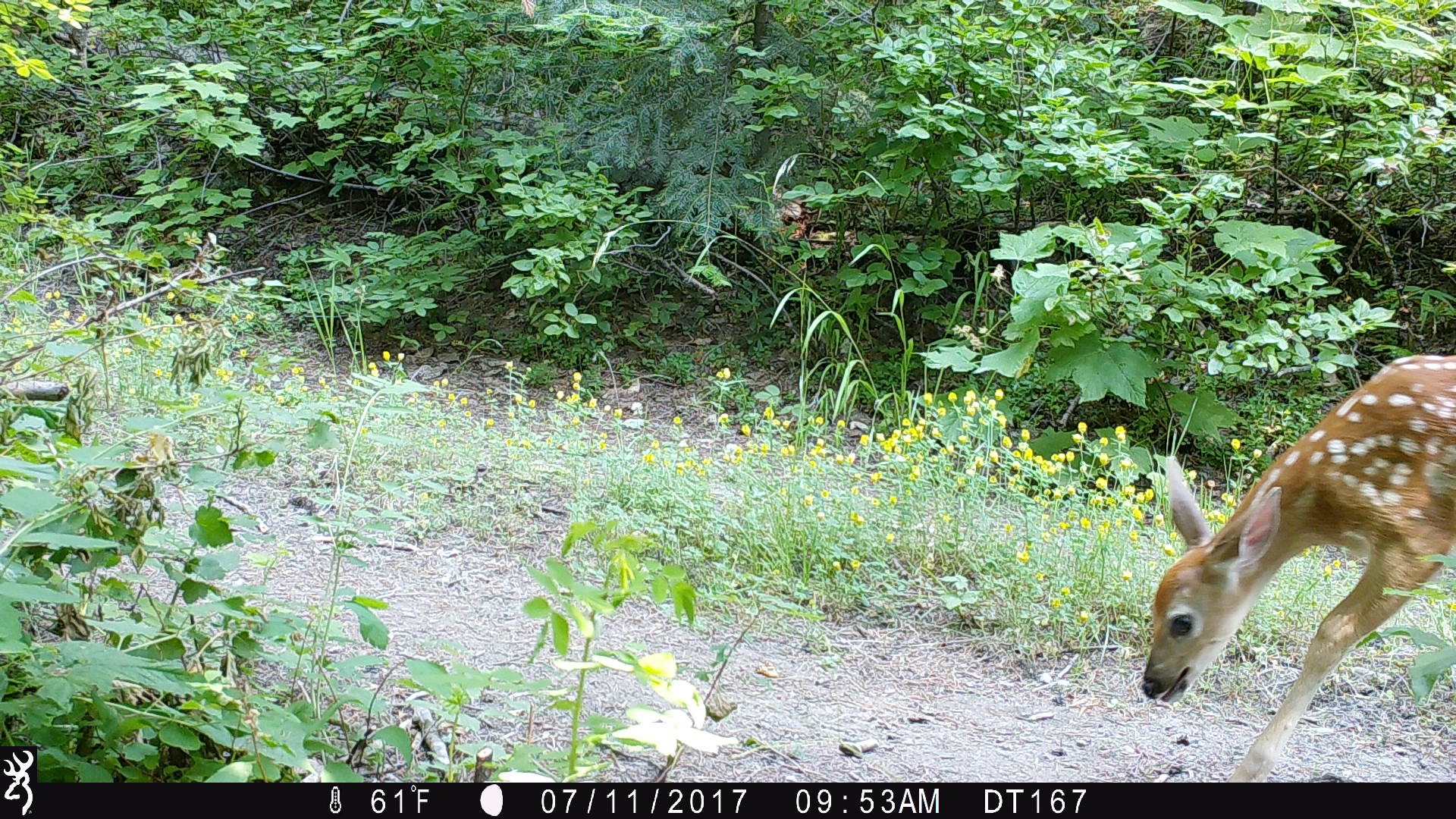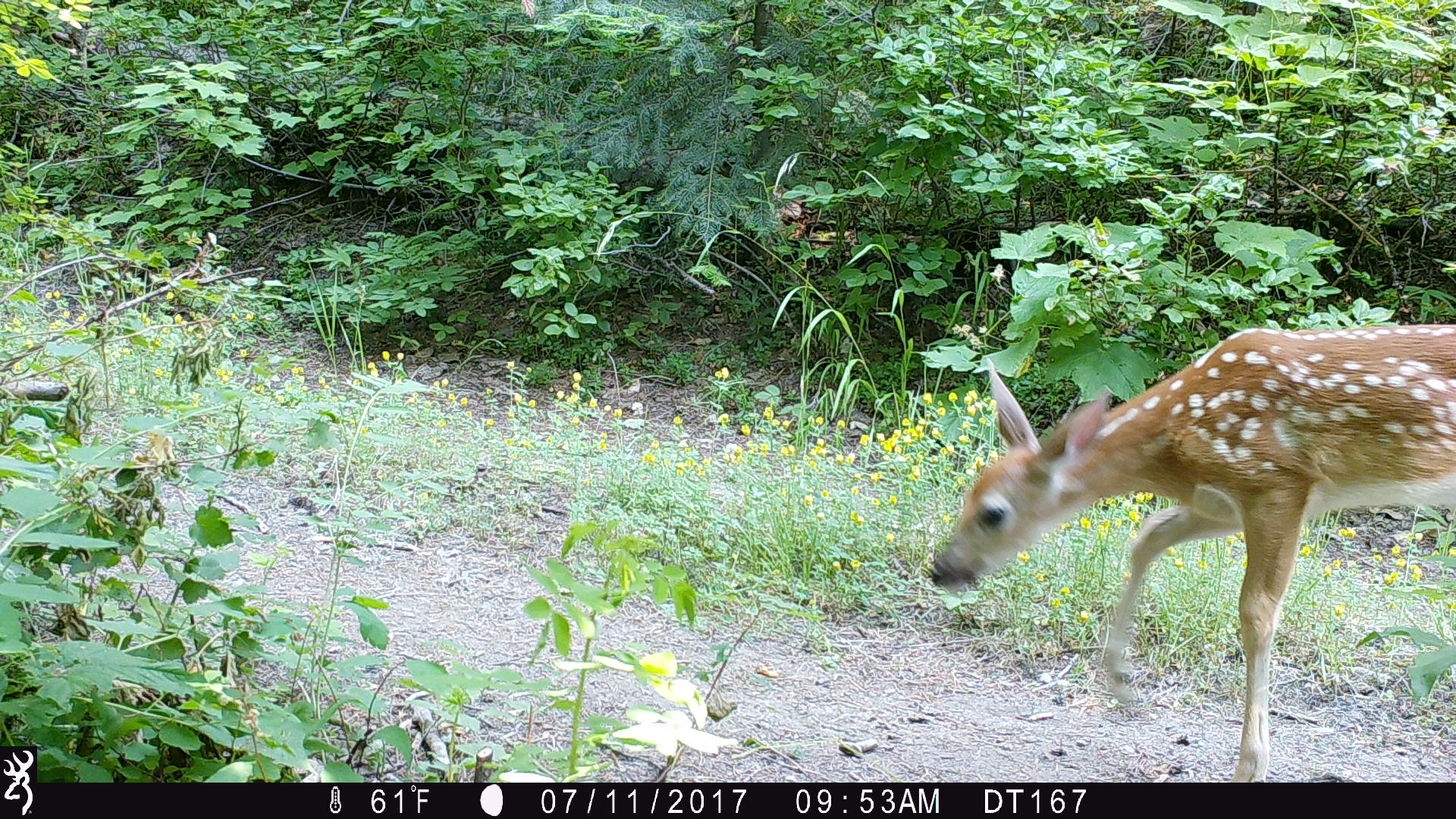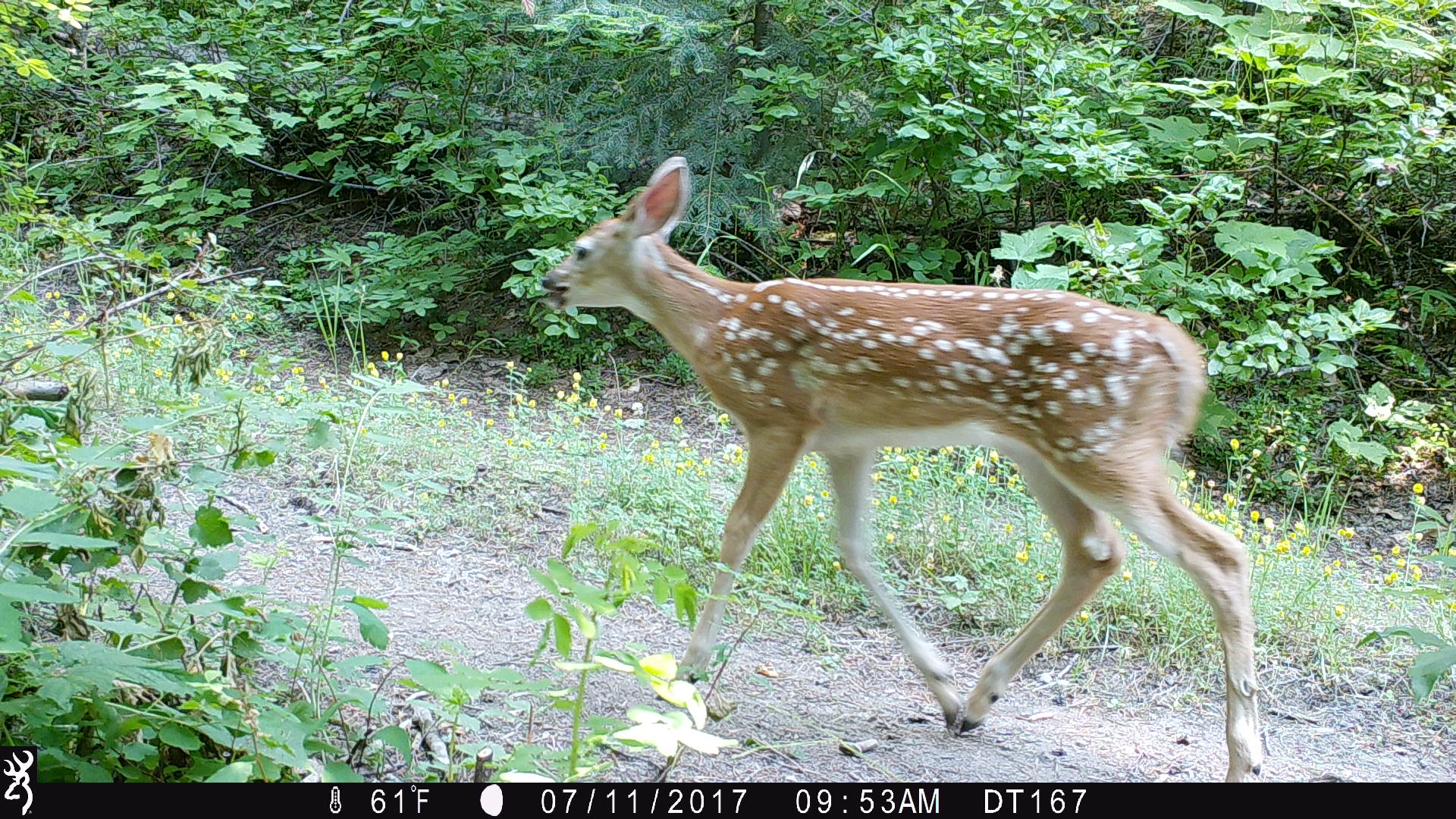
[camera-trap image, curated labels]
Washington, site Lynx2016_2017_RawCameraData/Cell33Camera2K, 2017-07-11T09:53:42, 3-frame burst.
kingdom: Animalia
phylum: Chordata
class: Mammalia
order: Artiodactyla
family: Cervidae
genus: Odocoileus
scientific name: Odocoileus virginianus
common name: white-tailed deer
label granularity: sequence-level